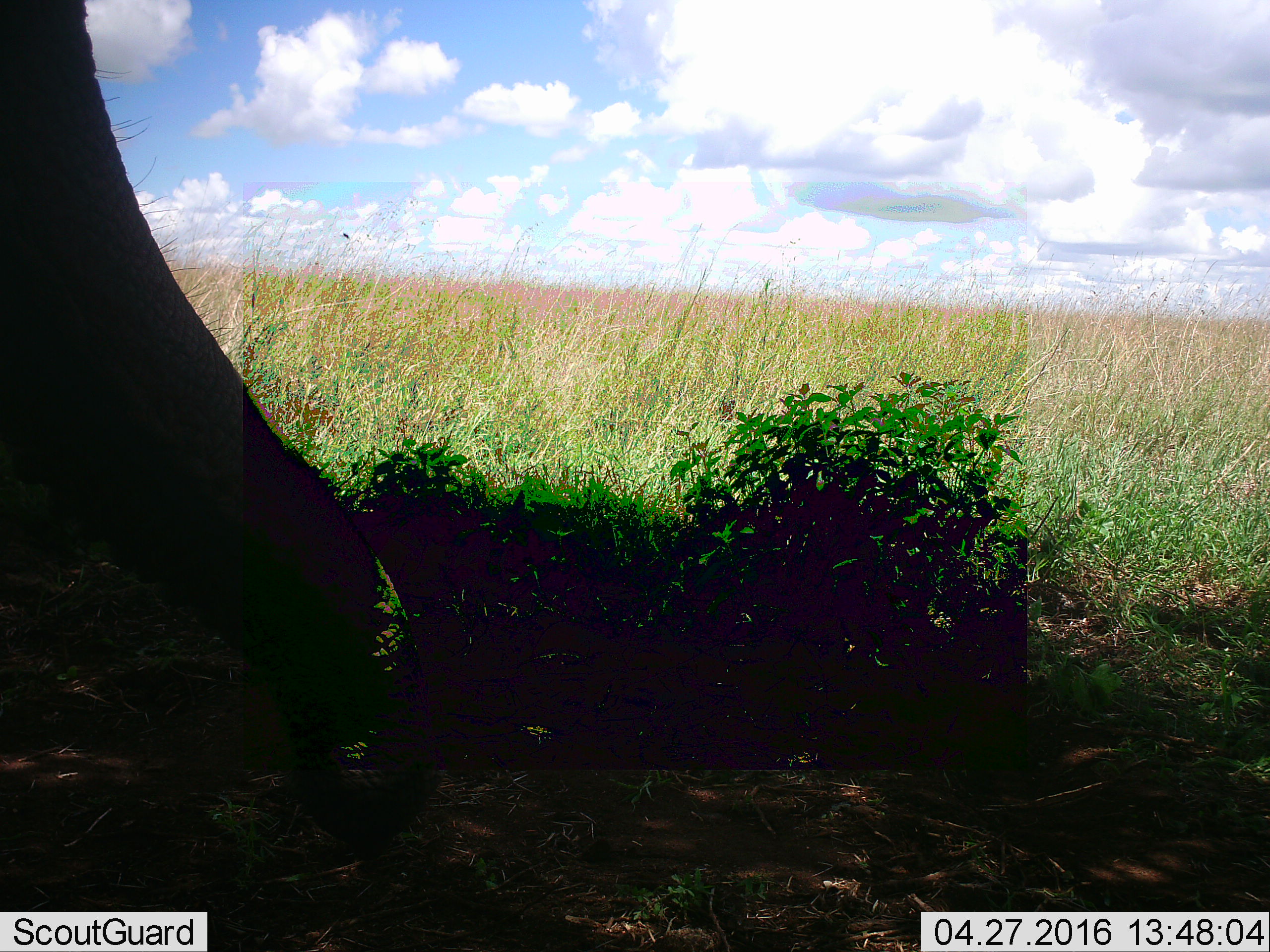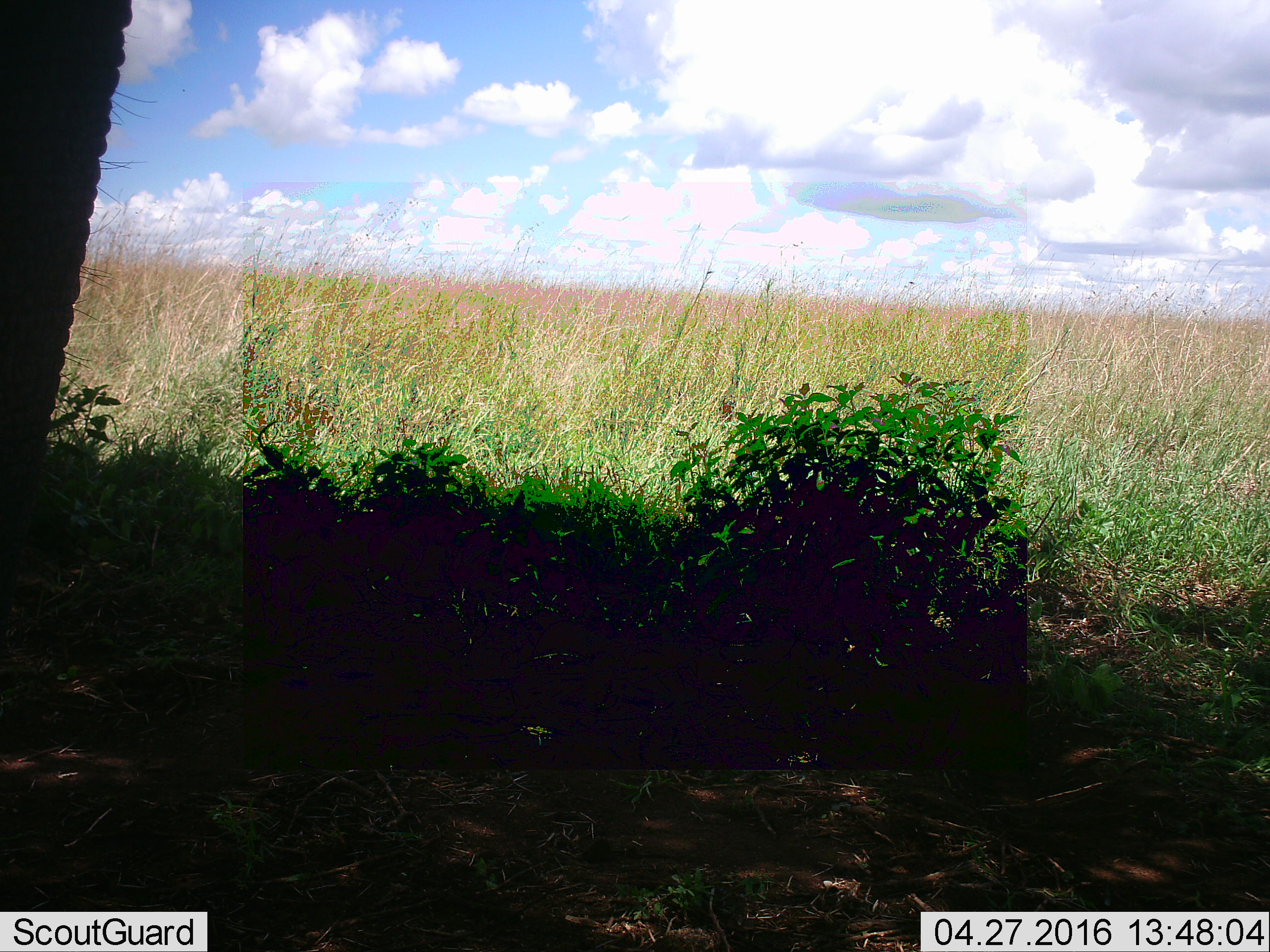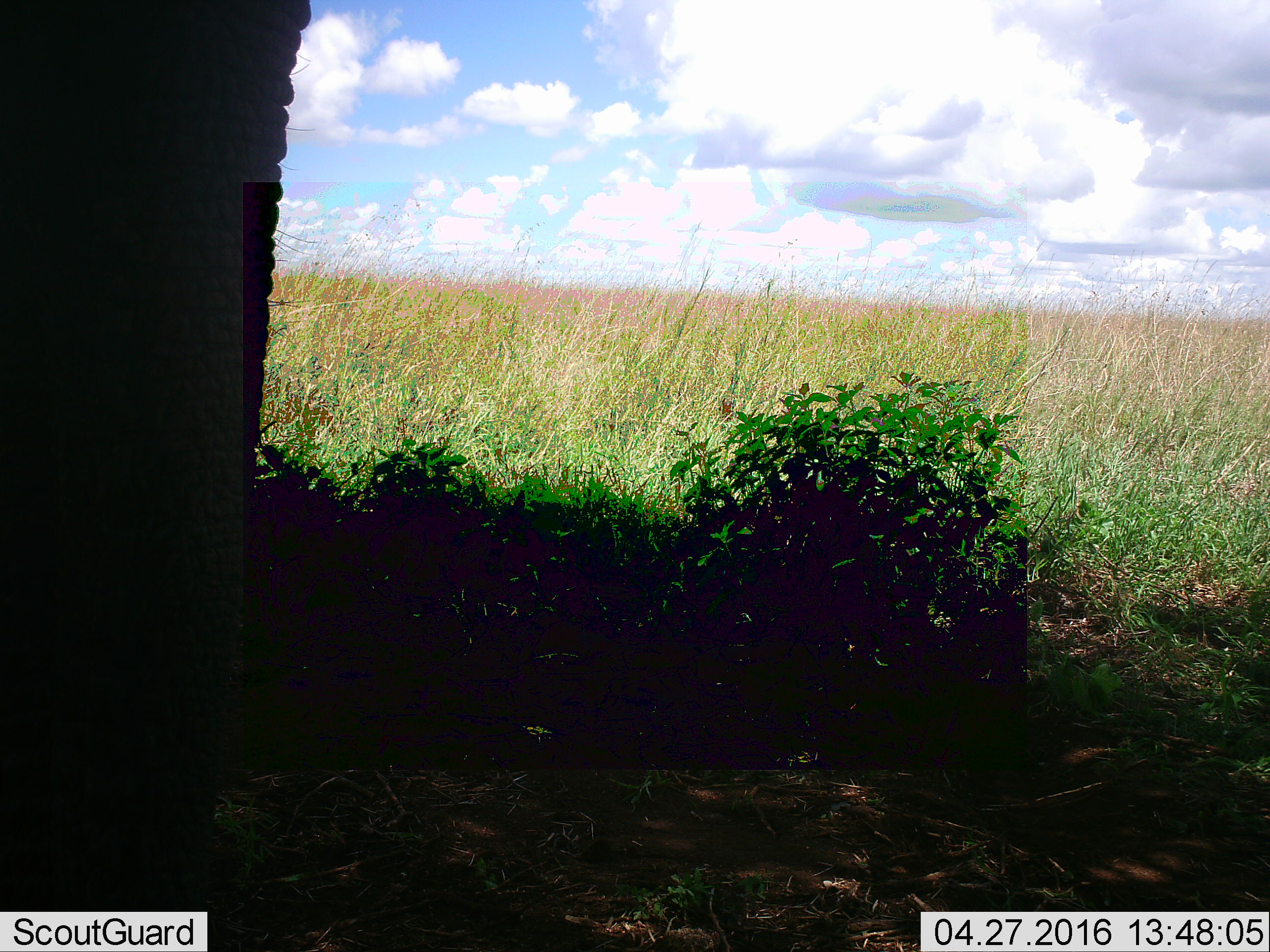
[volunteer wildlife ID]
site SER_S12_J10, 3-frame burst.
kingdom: Animalia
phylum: Chordata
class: Mammalia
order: Proboscidea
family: Elephantidae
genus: Loxodonta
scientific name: Loxodonta africana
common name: african bush elephant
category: elephant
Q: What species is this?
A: Elephant (african bush elephant) (Loxodonta africana).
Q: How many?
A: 1.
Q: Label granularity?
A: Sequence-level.